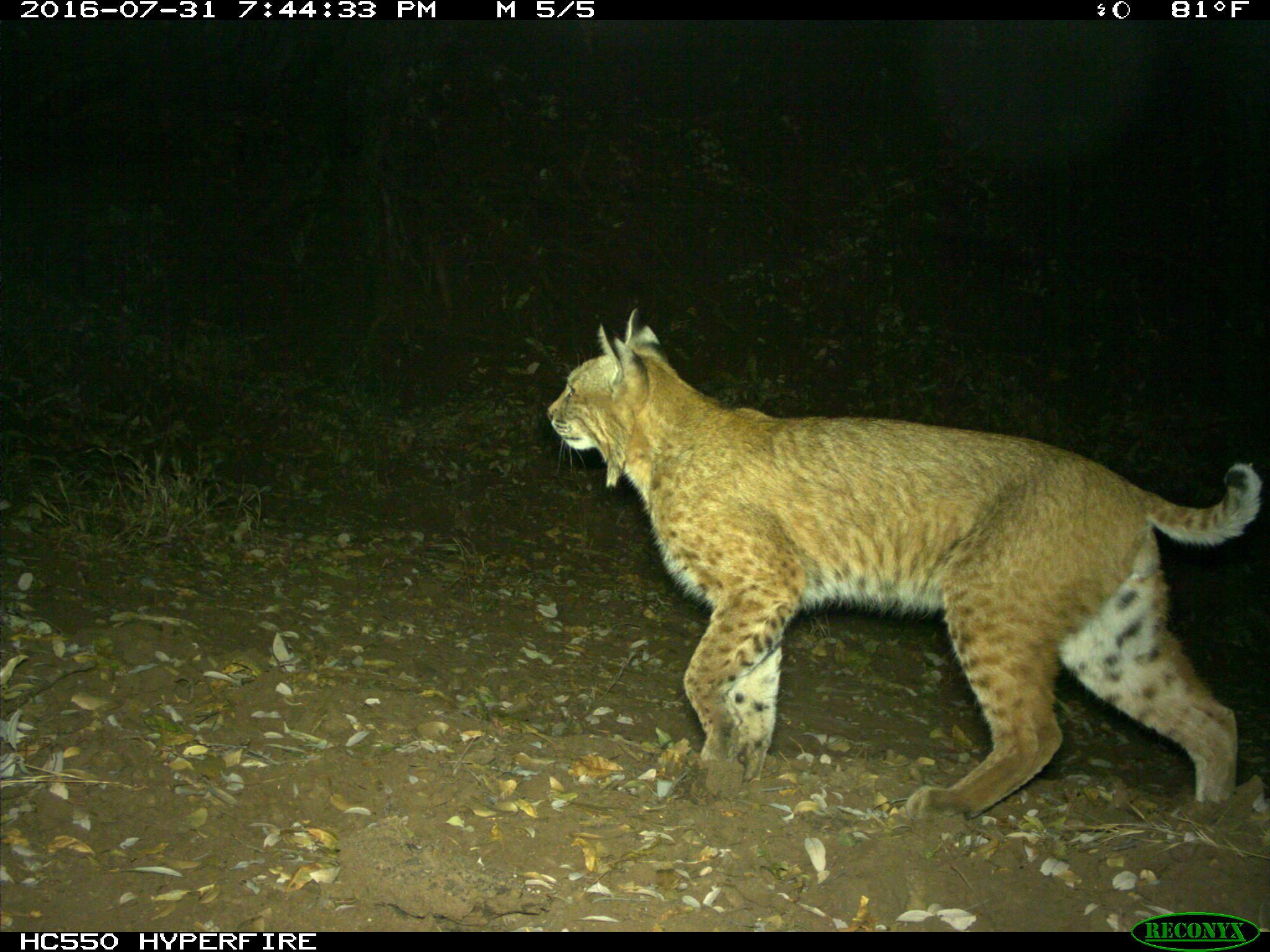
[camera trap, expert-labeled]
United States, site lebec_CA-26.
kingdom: Animalia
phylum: Chordata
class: Mammalia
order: Carnivora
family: Felidae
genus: Lynx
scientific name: Lynx rufus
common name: bobcat